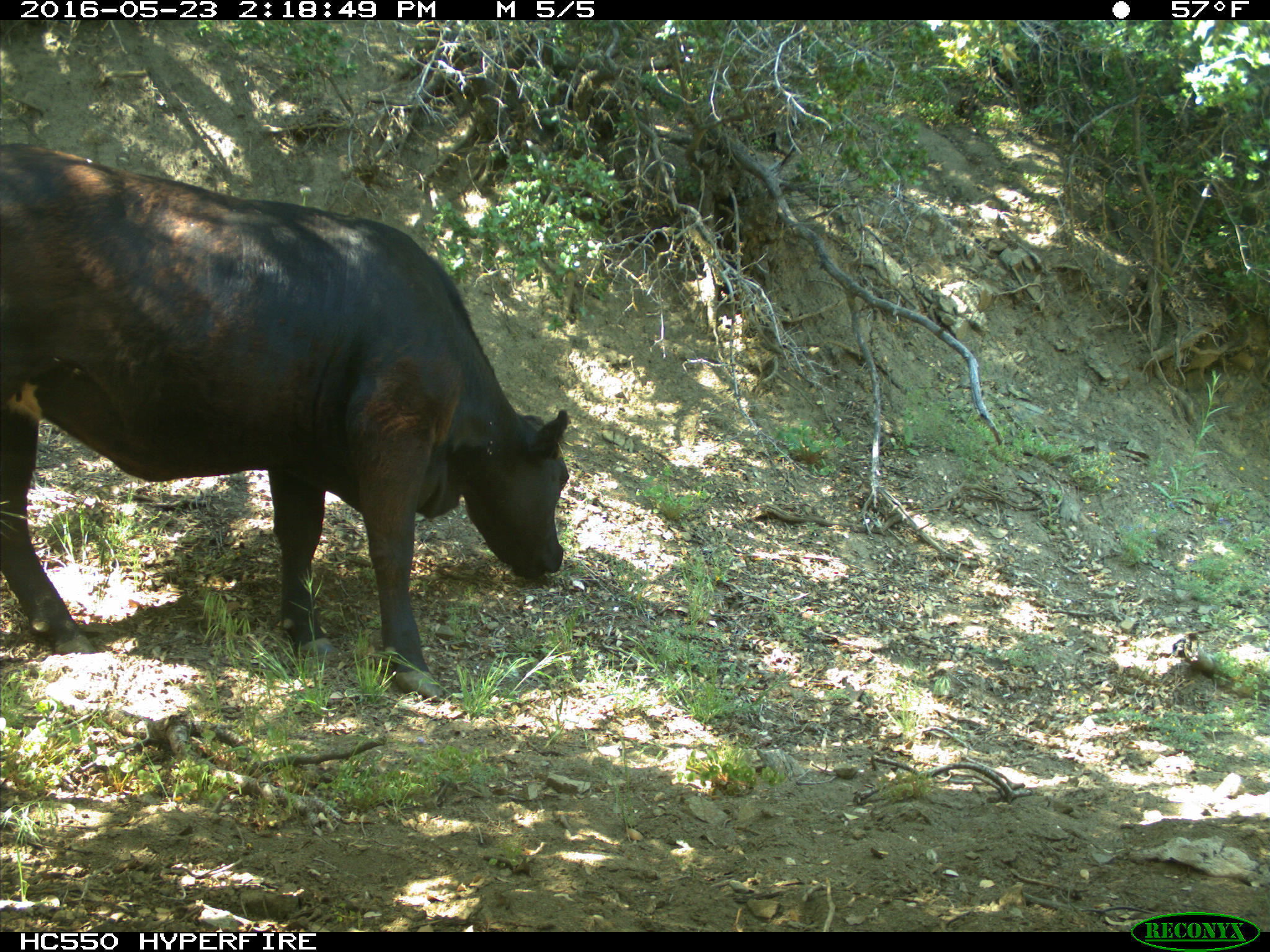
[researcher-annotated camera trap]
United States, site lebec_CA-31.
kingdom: Animalia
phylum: Chordata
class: Mammalia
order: Artiodactyla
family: Bovidae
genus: Bos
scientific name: Bos taurus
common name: domestic cow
Bos taurus (domestic cow).